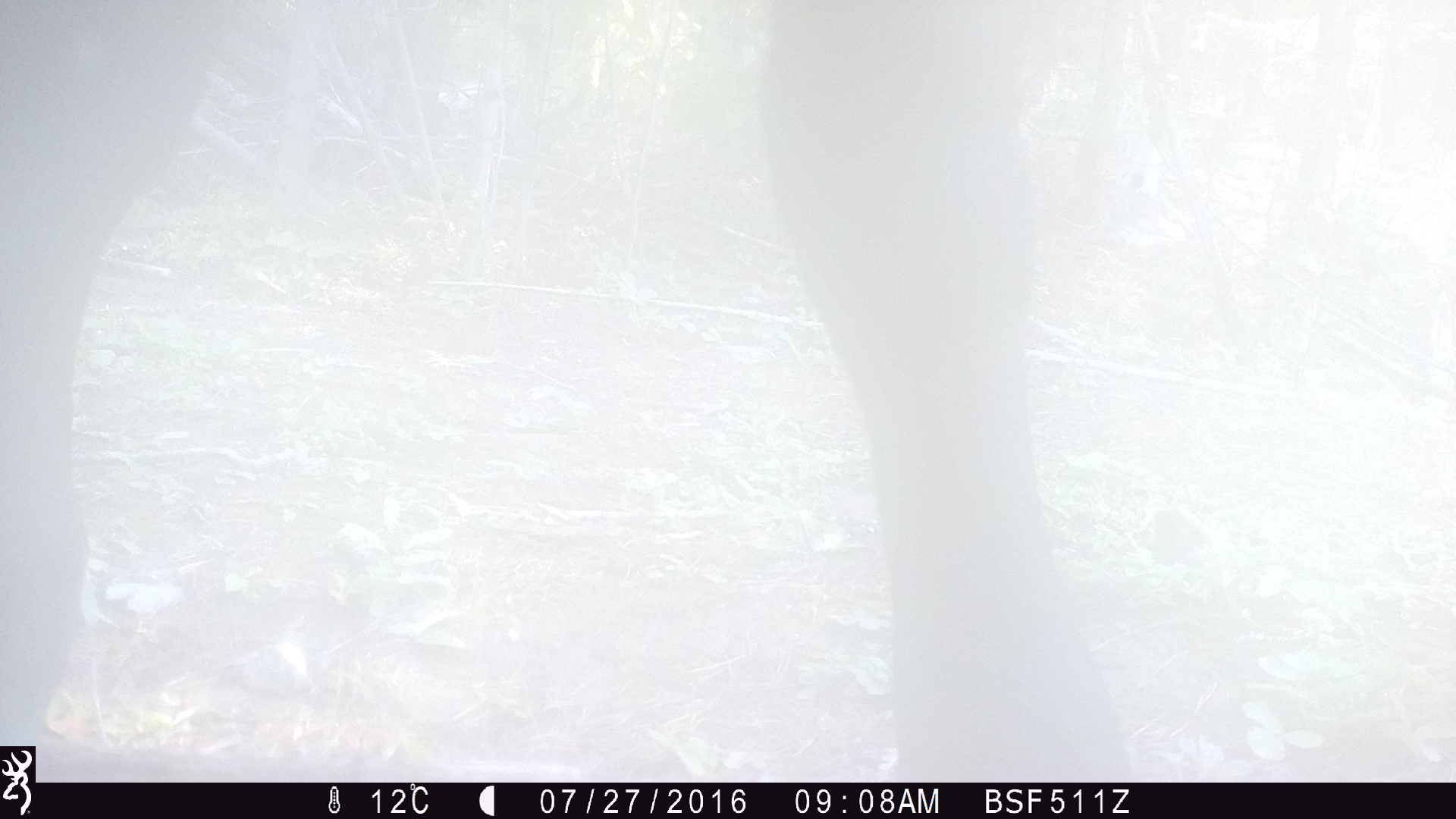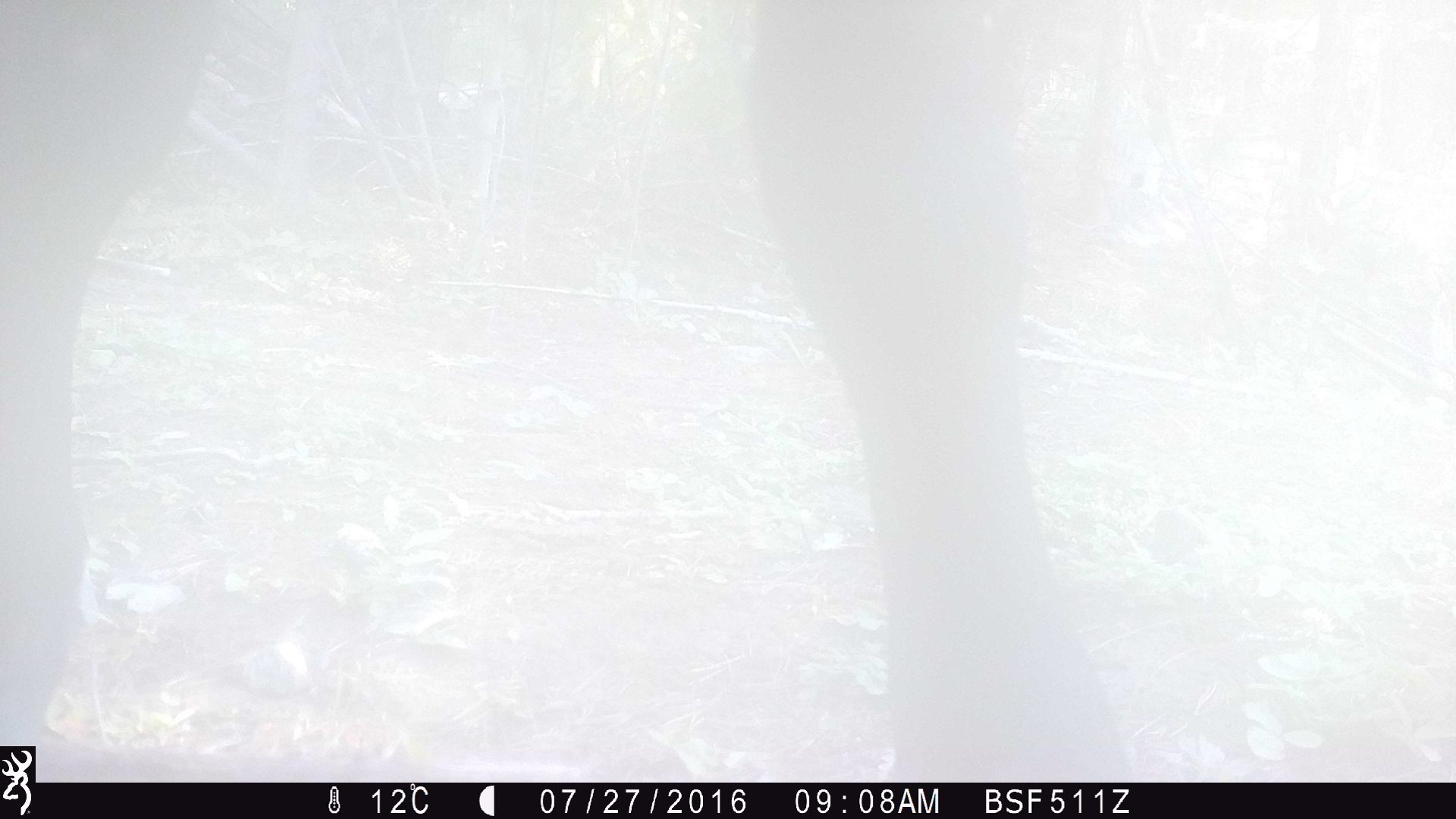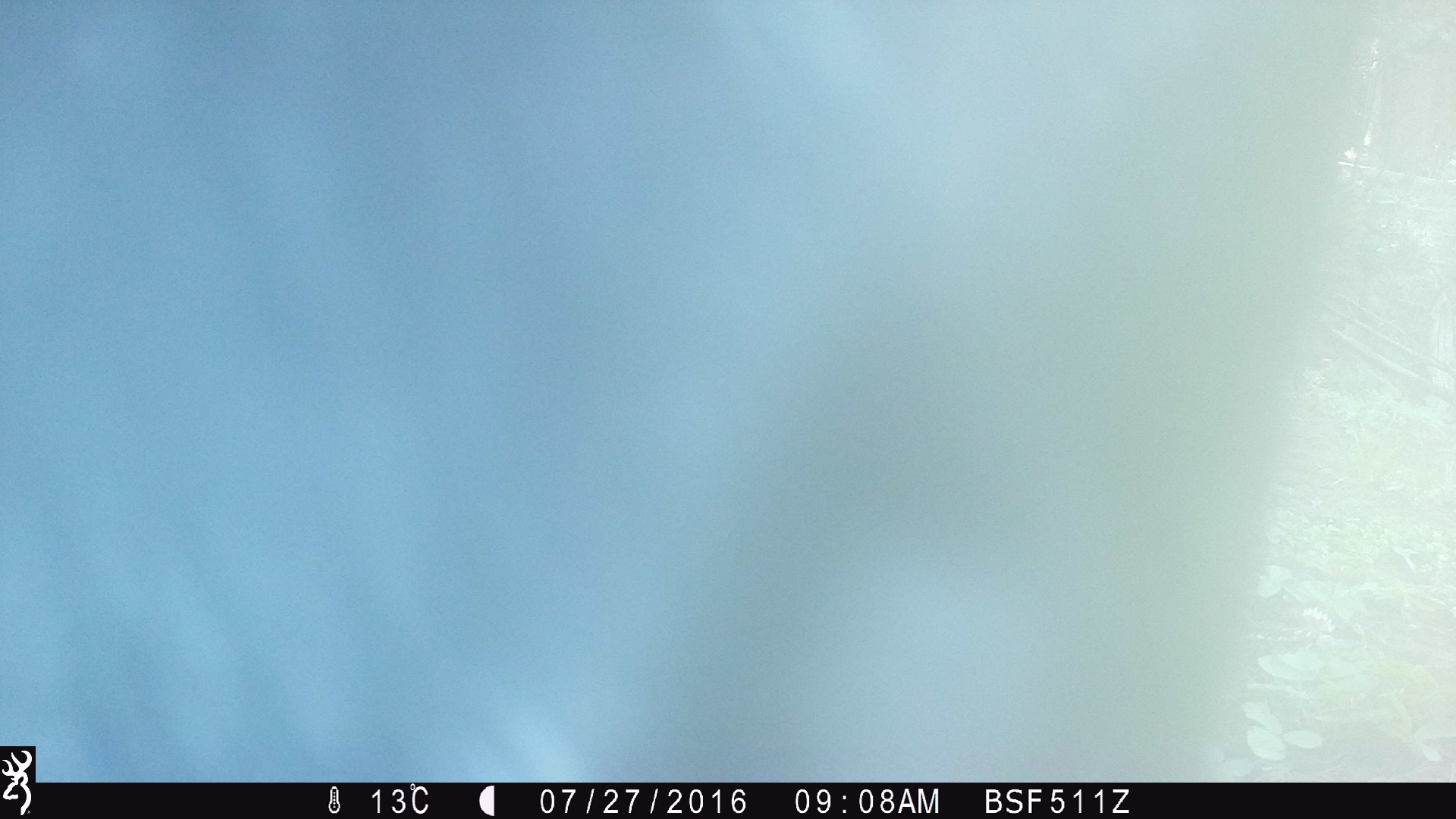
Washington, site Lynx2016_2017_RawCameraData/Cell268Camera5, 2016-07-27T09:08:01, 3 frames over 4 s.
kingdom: Animalia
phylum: Chordata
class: Mammalia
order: Artiodactyla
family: Bovidae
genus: Bos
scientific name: Bos taurus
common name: domestic cattle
Domestic cattle (Bos taurus). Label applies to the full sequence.